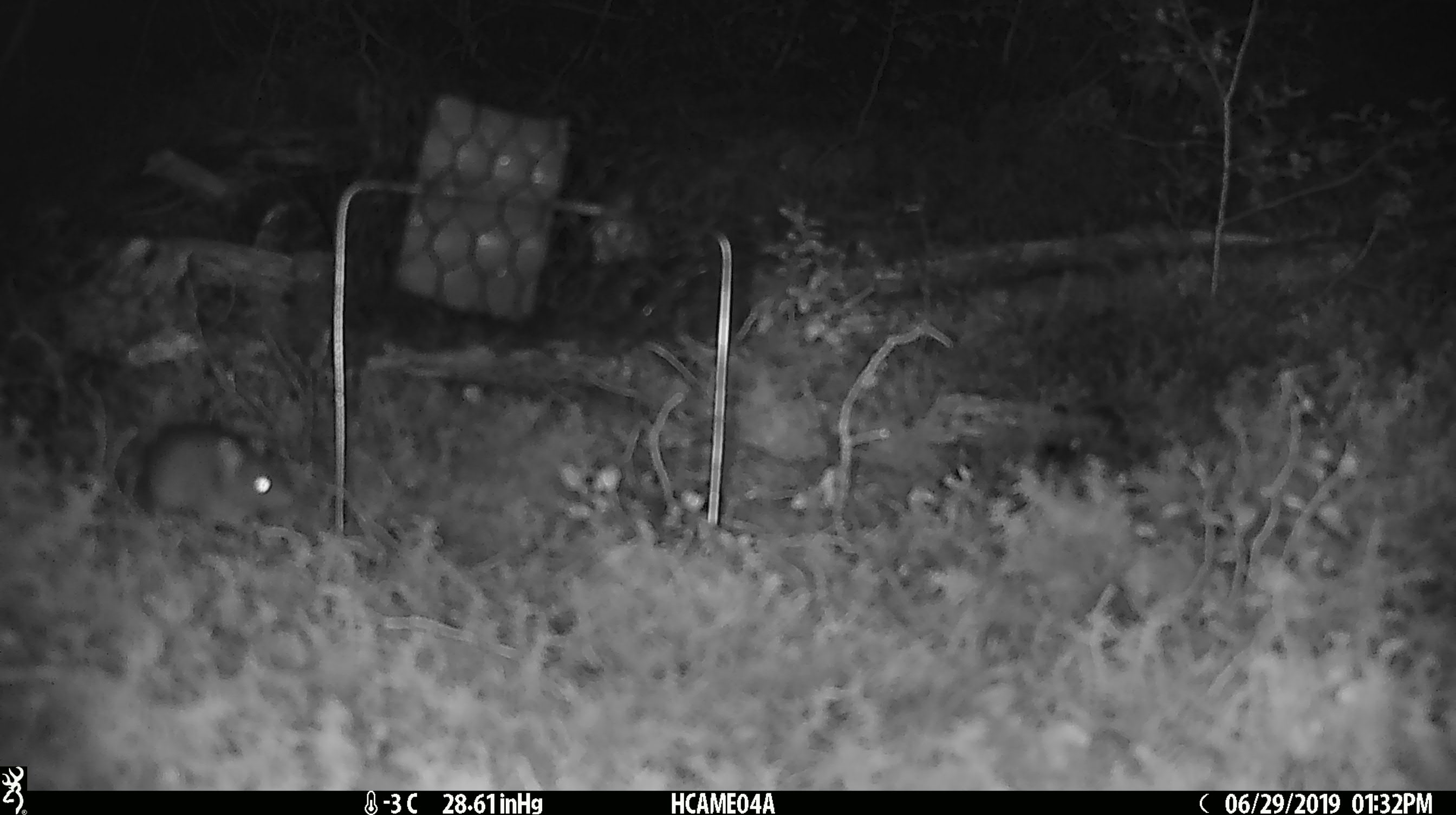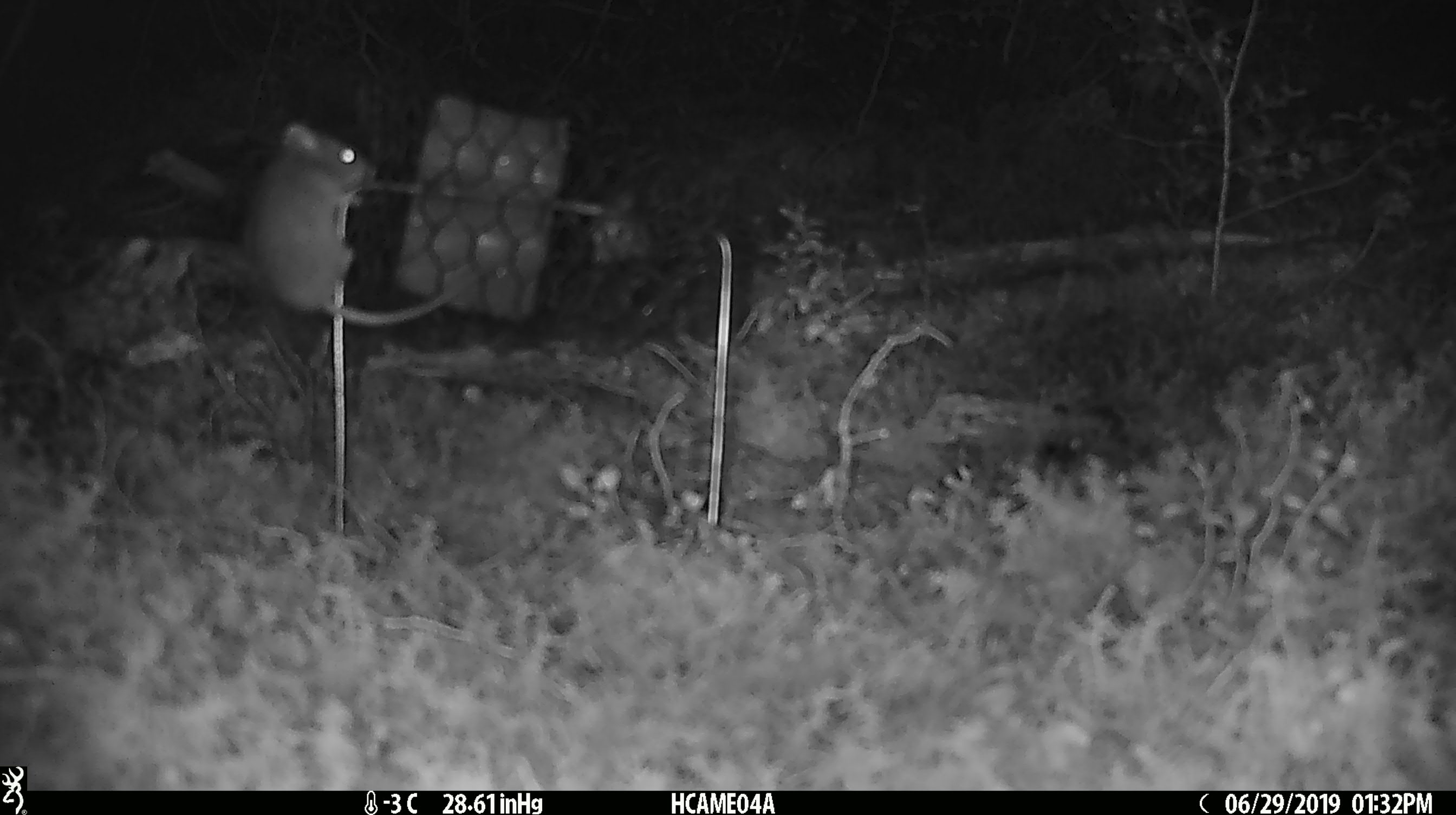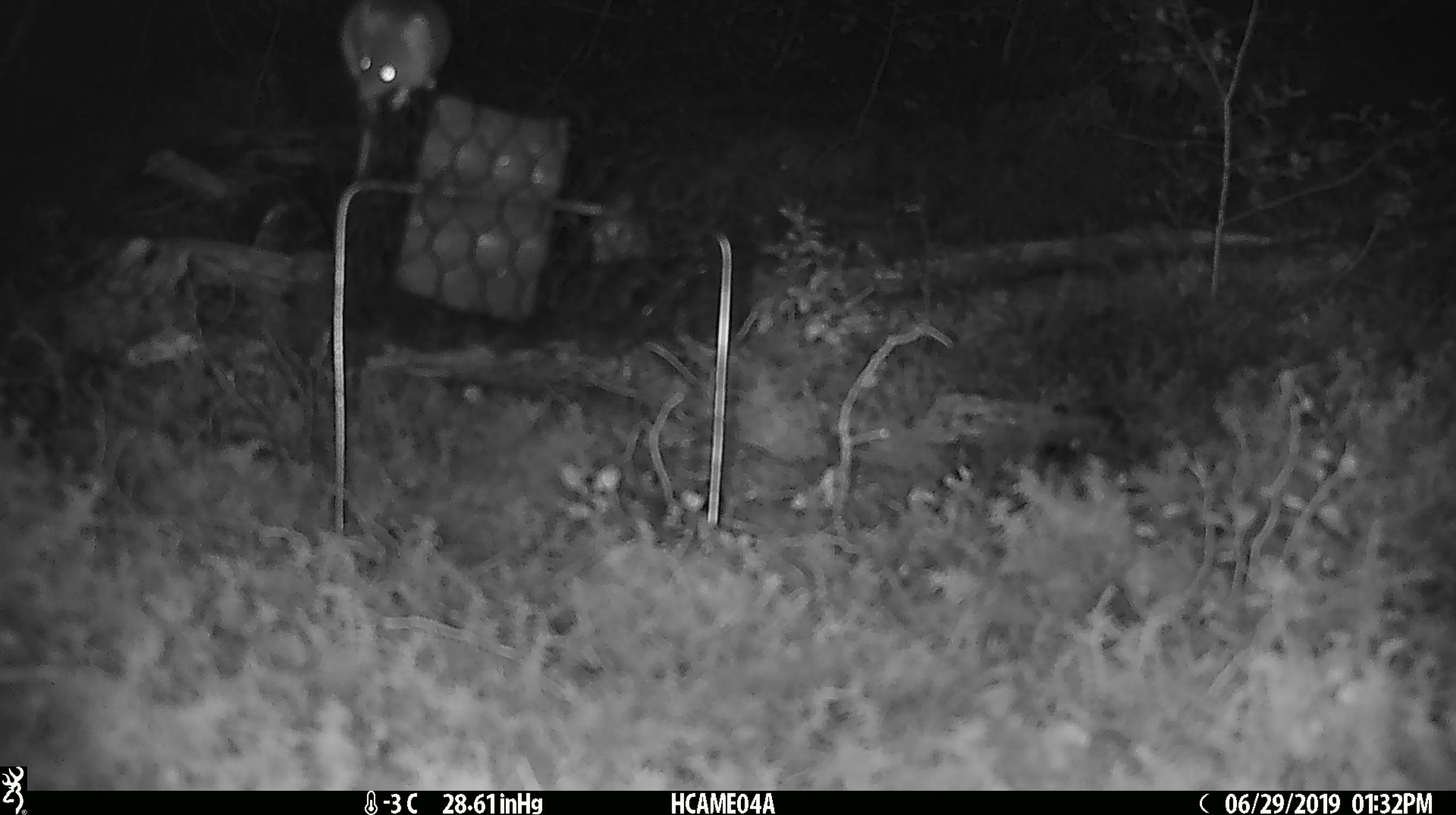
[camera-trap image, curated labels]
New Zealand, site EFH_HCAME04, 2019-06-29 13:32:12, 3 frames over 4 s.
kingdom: Animalia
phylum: Chordata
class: Mammalia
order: Rodentia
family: Muridae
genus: Mus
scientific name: Mus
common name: mouse